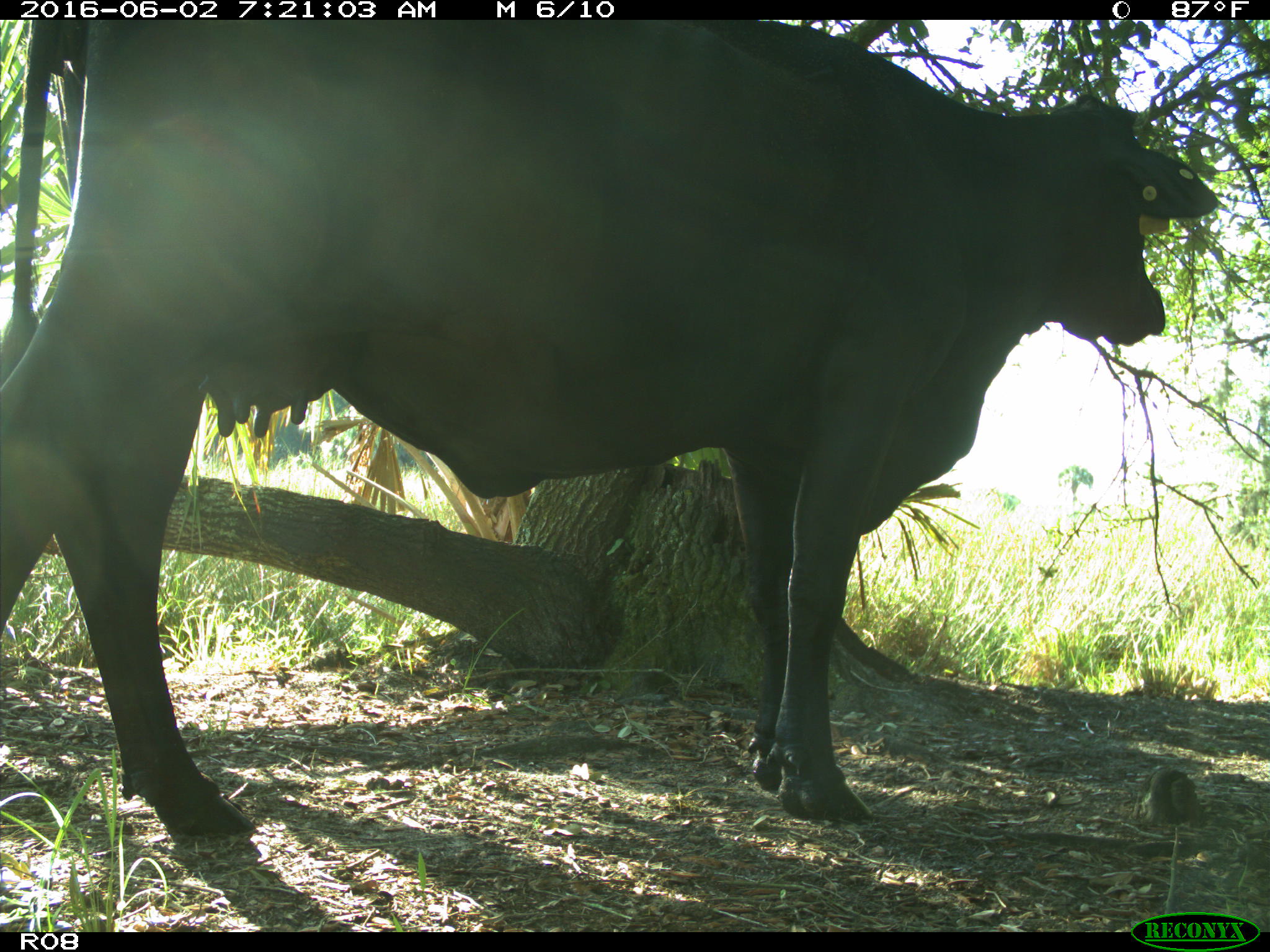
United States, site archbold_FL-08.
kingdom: Animalia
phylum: Chordata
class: Mammalia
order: Artiodactyla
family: Bovidae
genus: Bos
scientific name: Bos taurus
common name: domestic cow